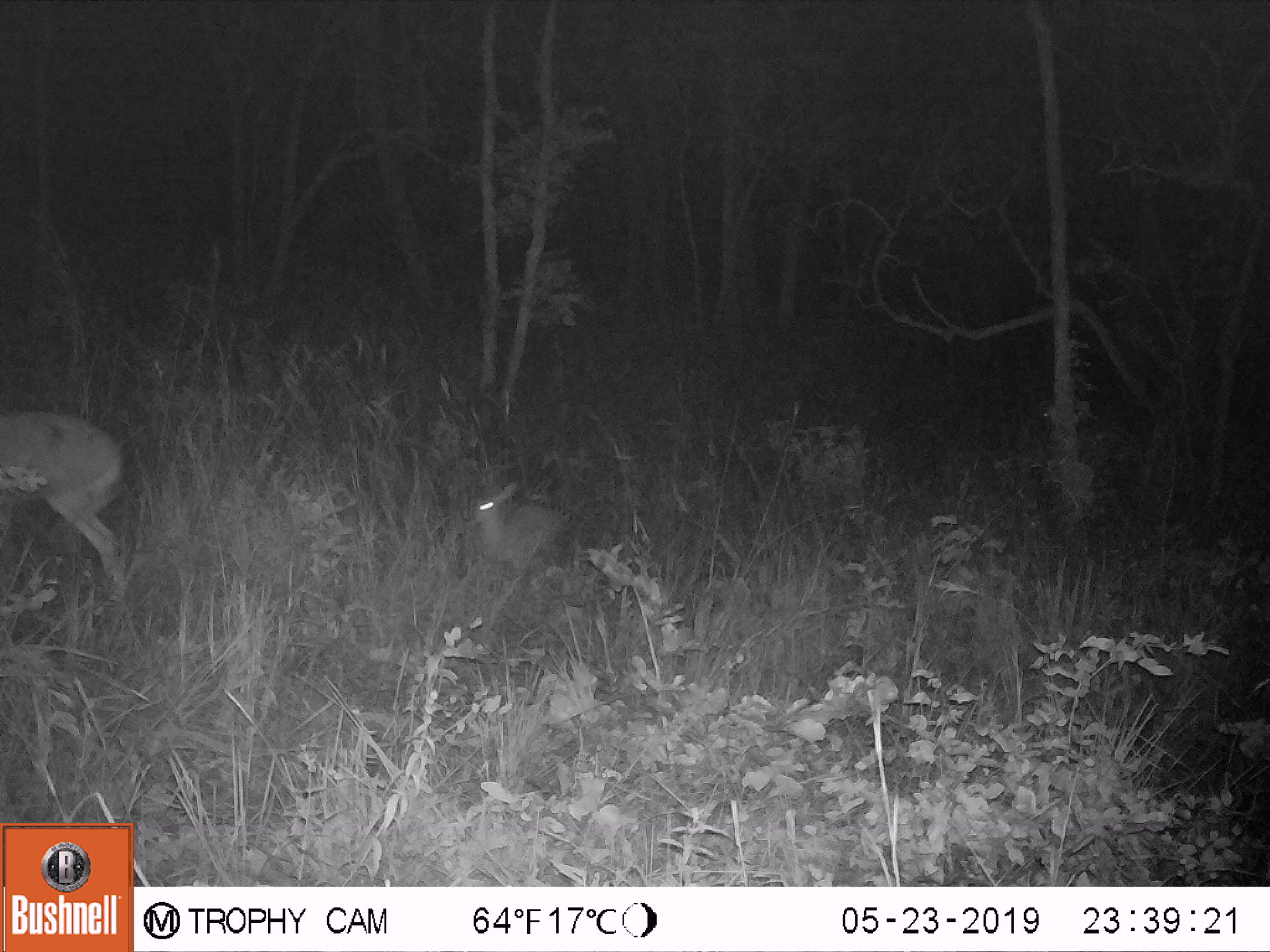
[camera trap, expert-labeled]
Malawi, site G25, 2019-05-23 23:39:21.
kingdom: Animalia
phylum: Chordata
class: Mammalia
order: Artiodactyla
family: Bovidae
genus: Redunca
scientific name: Redunca arundinum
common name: southern reedbuck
Southern reedbuck (Redunca arundinum), count 2.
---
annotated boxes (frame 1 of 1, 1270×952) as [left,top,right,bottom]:
southern reedbuck: [2,410,132,605]; [469,480,572,625]